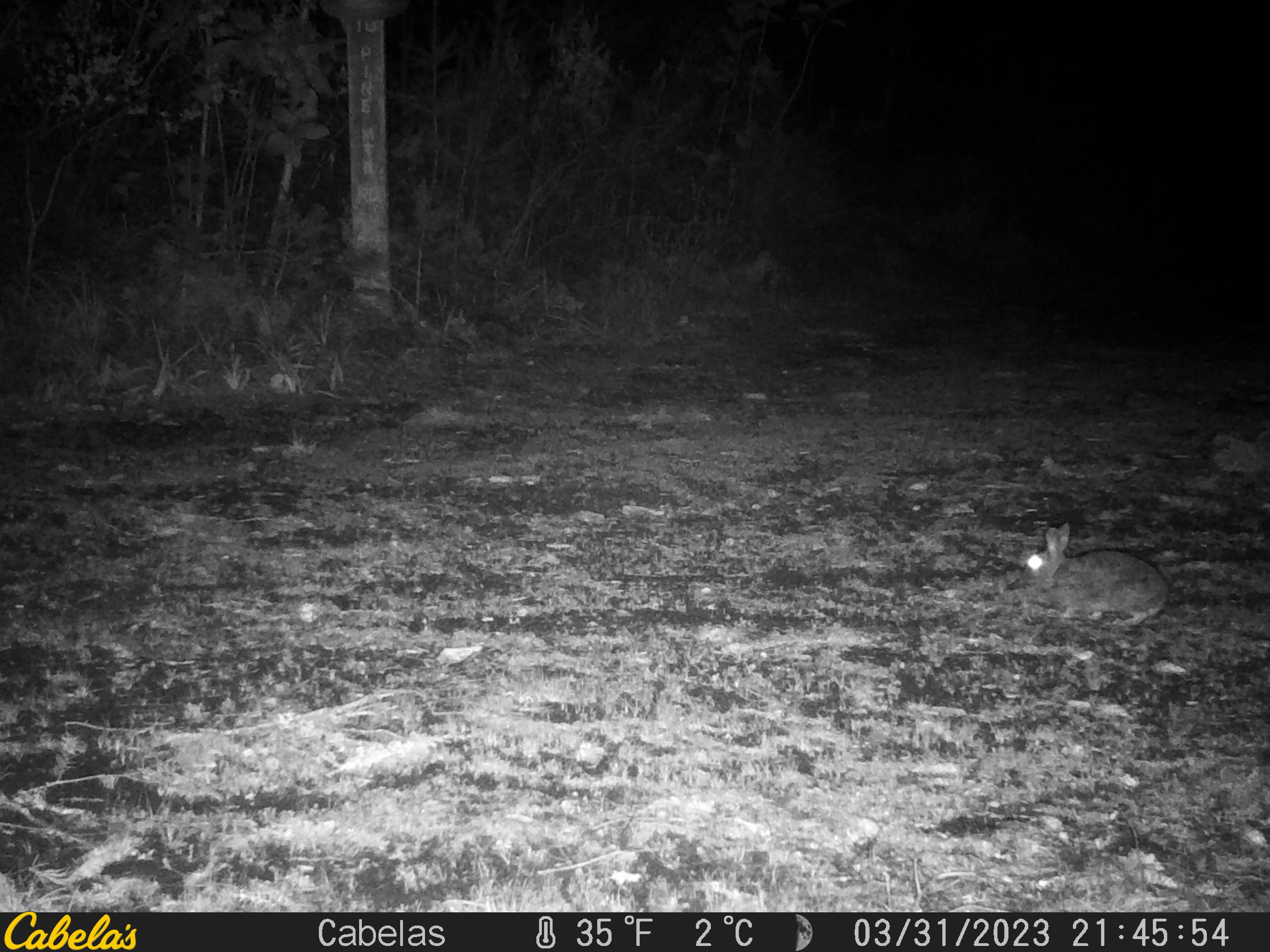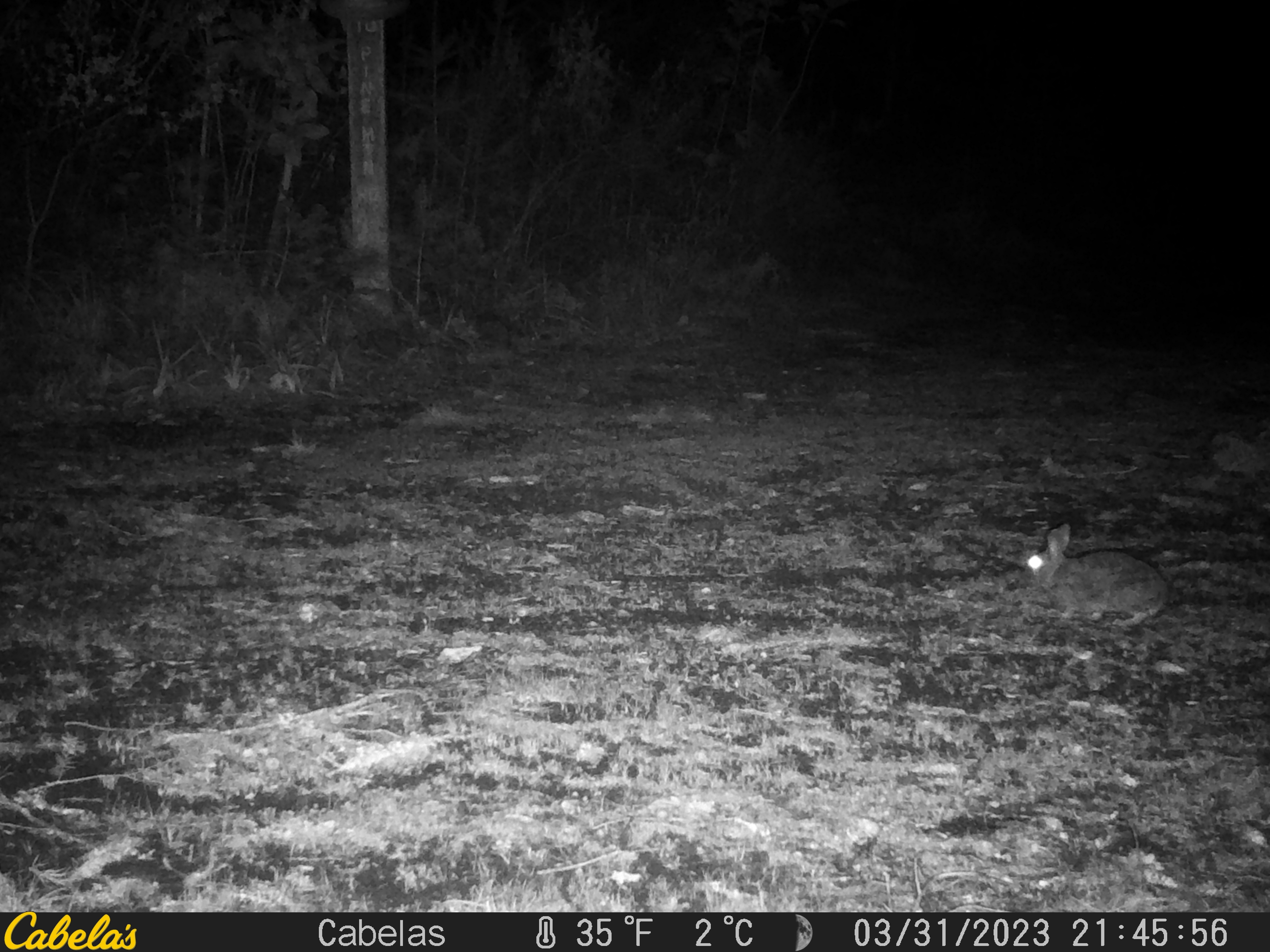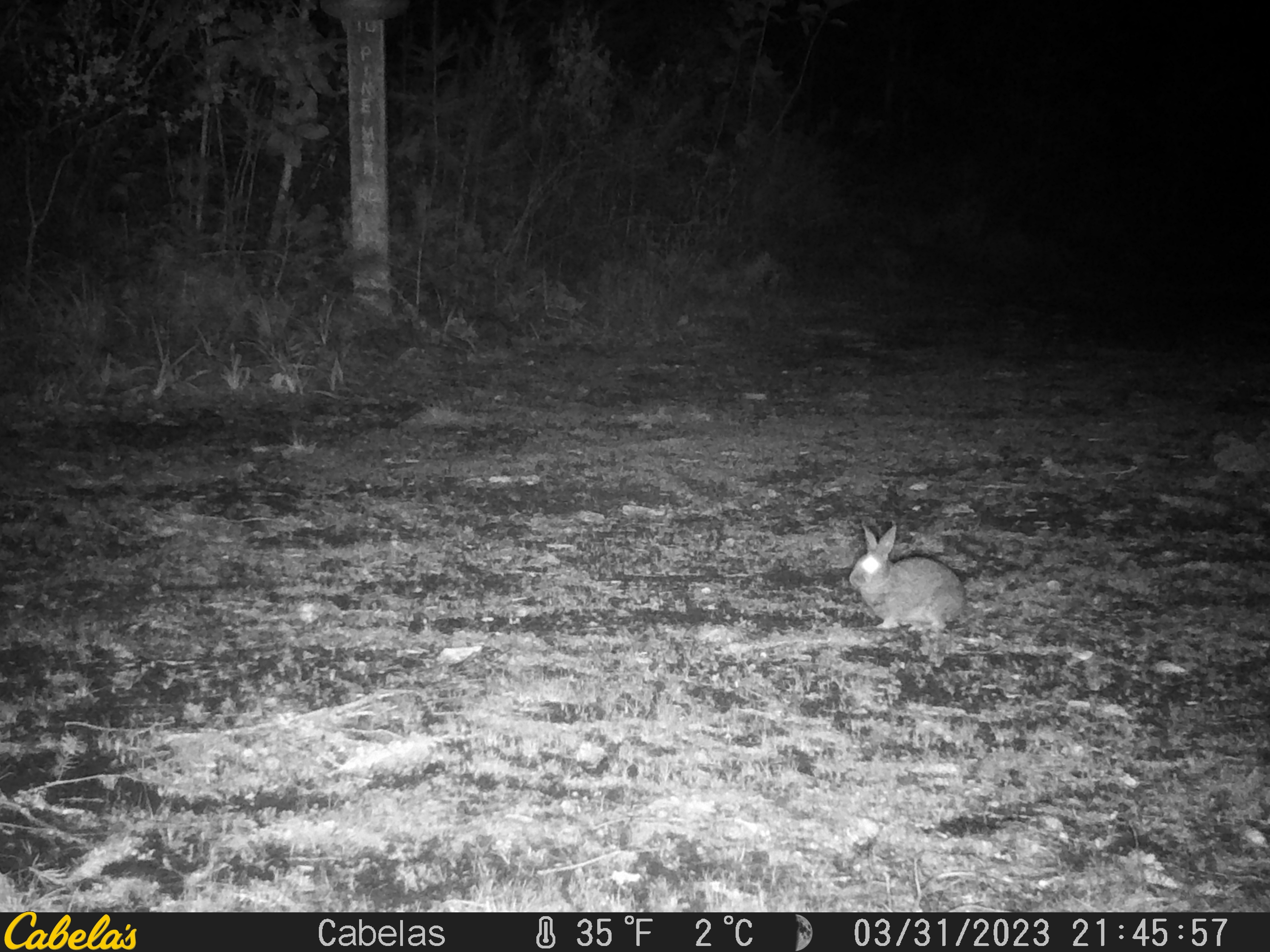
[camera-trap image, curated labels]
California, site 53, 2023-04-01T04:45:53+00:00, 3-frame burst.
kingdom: Animalia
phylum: Chordata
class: Mammalia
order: Lagomorpha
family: Leporidae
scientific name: Leporidae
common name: rabbit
Rabbit (Leporidae).